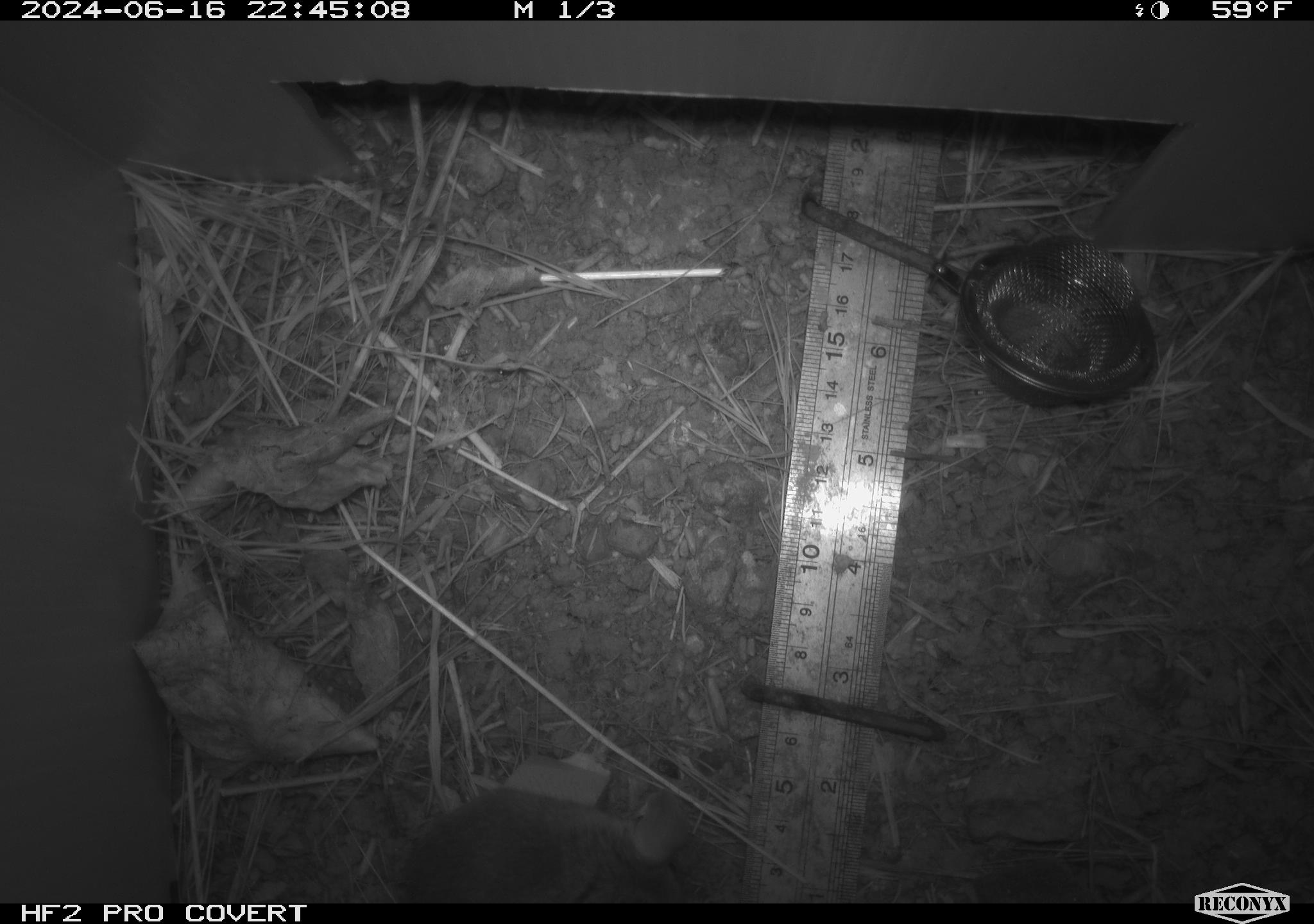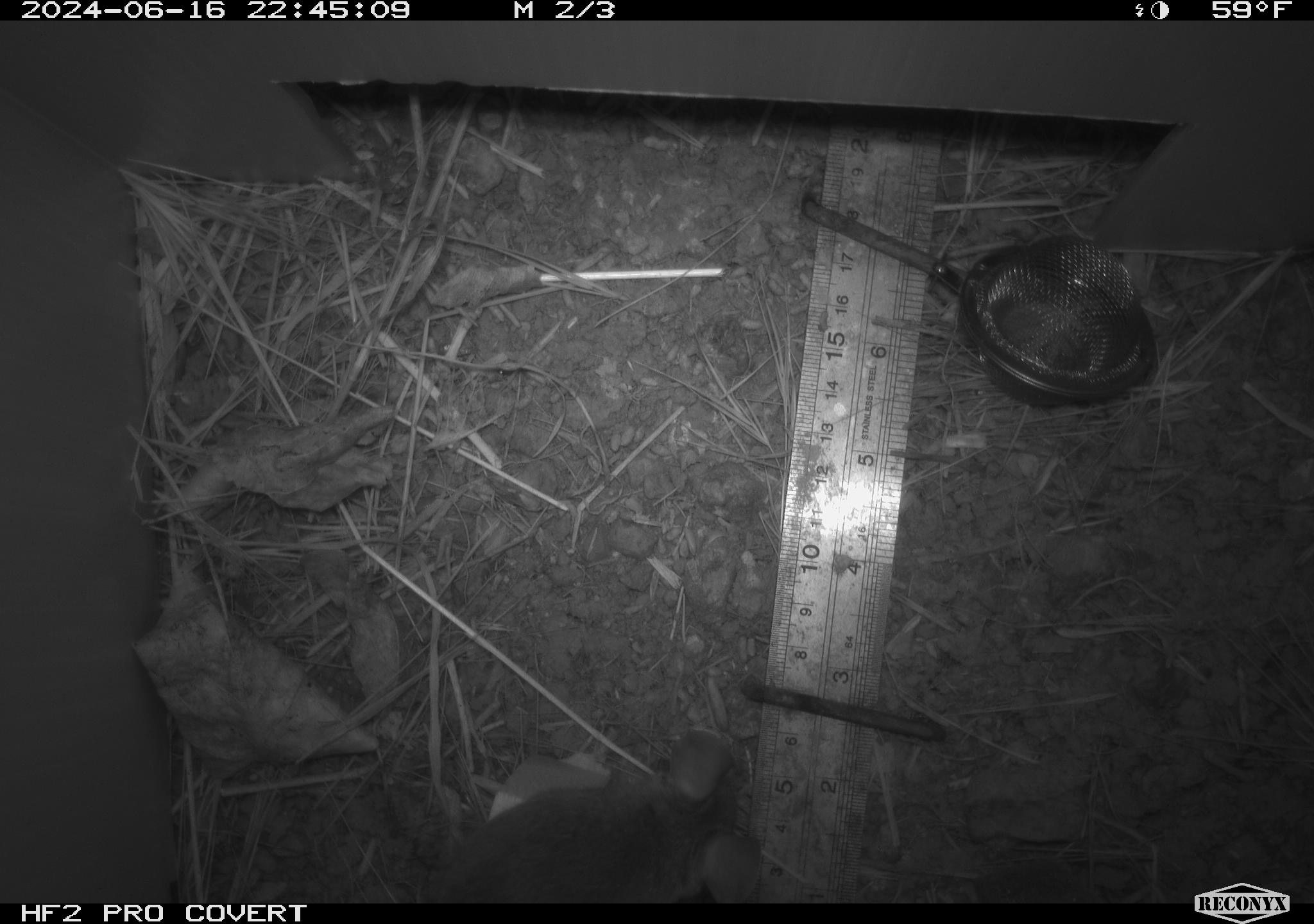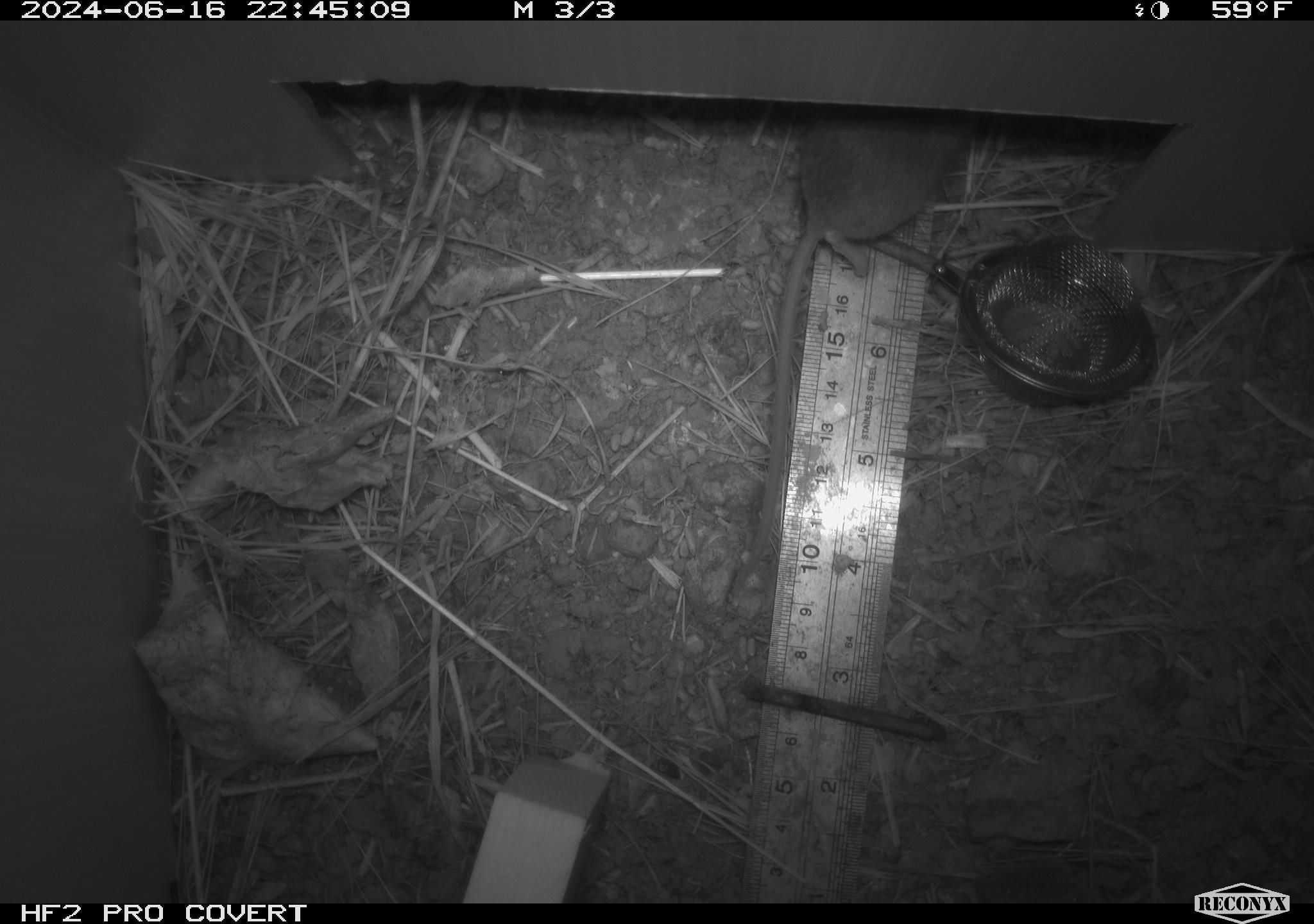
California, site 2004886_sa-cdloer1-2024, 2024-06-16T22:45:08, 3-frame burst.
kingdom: Animalia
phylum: Chordata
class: Mammalia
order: Rodentia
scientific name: Rodentia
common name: mouse species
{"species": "mouse species (Rodentia)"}